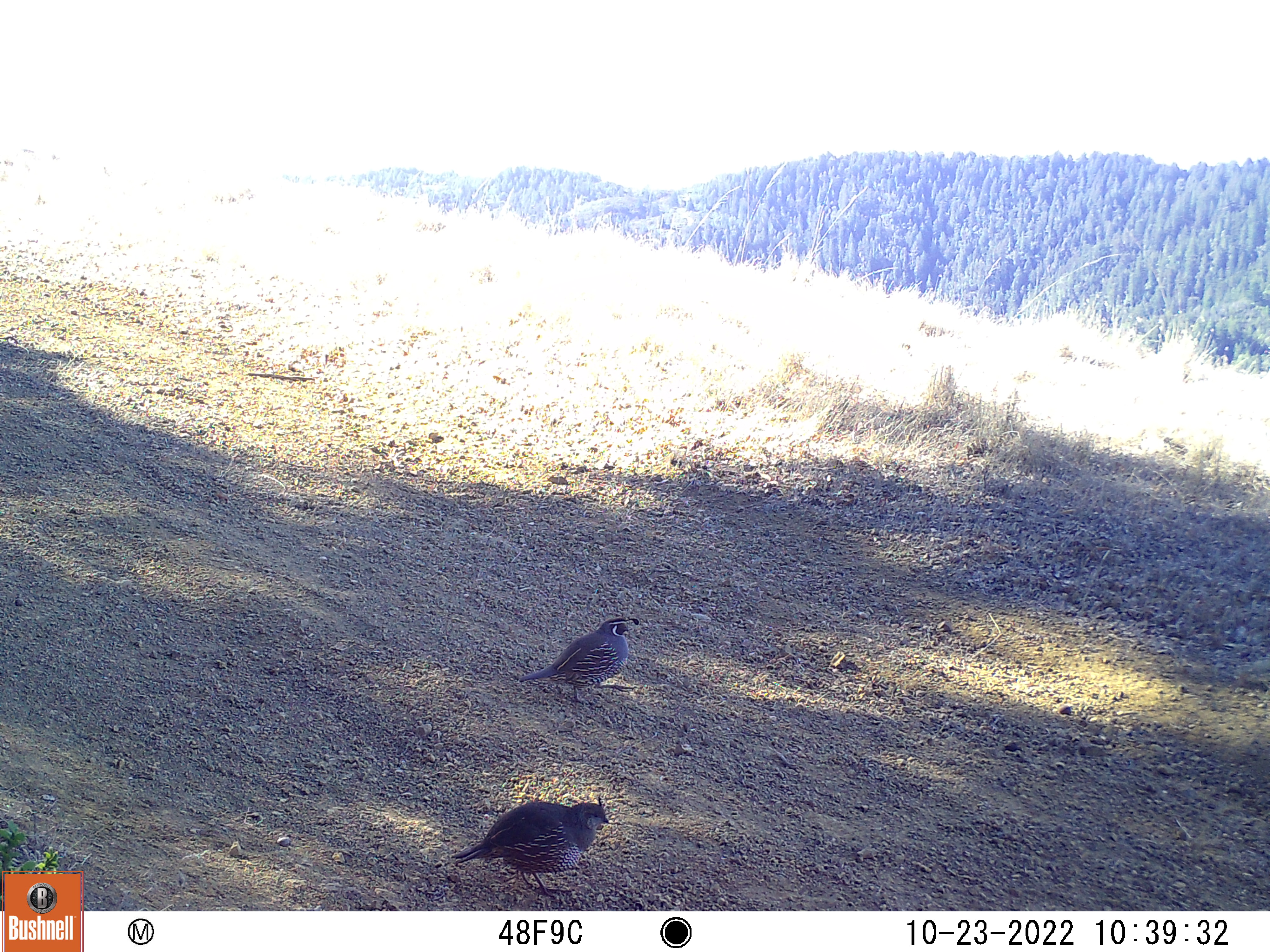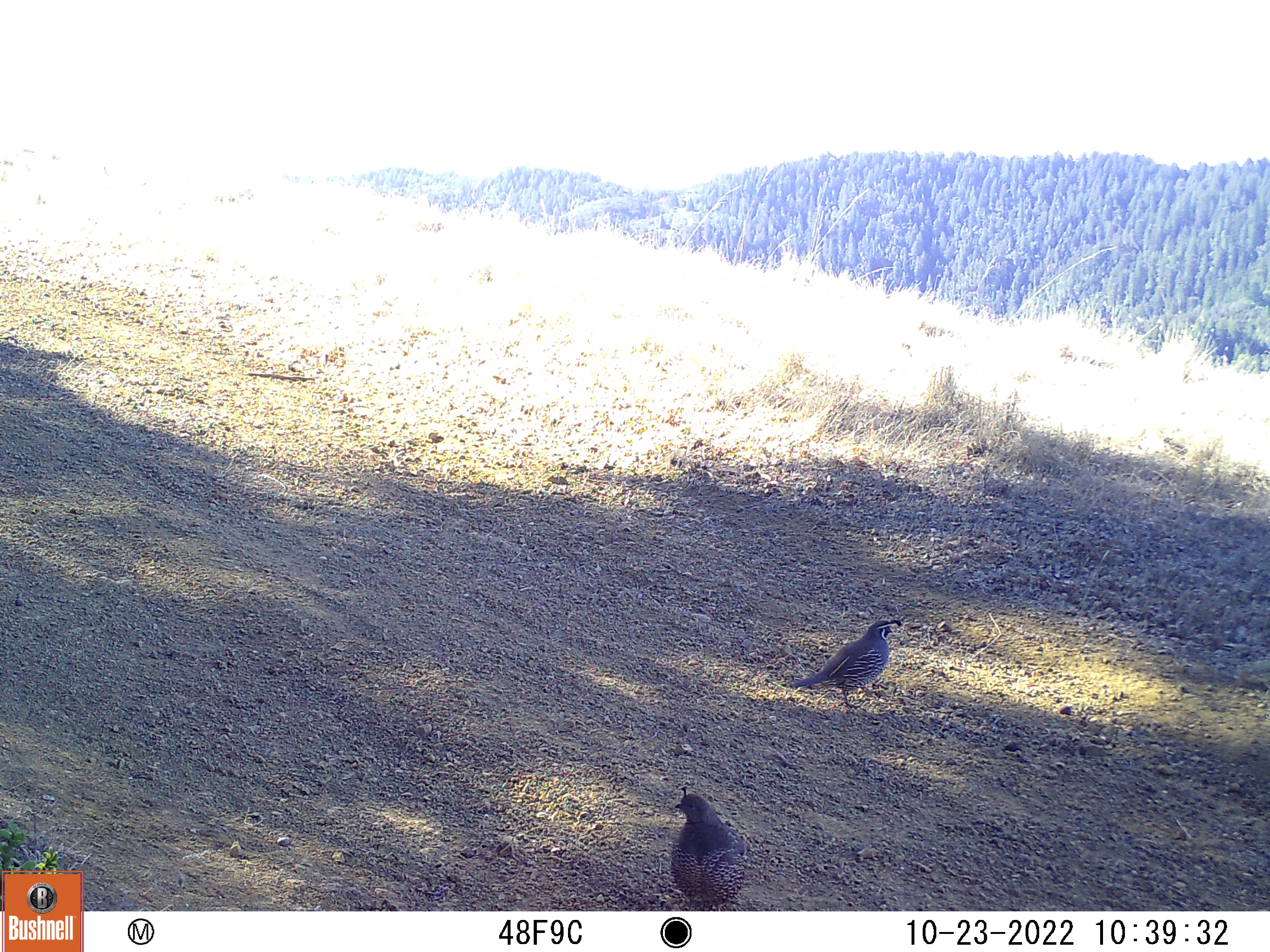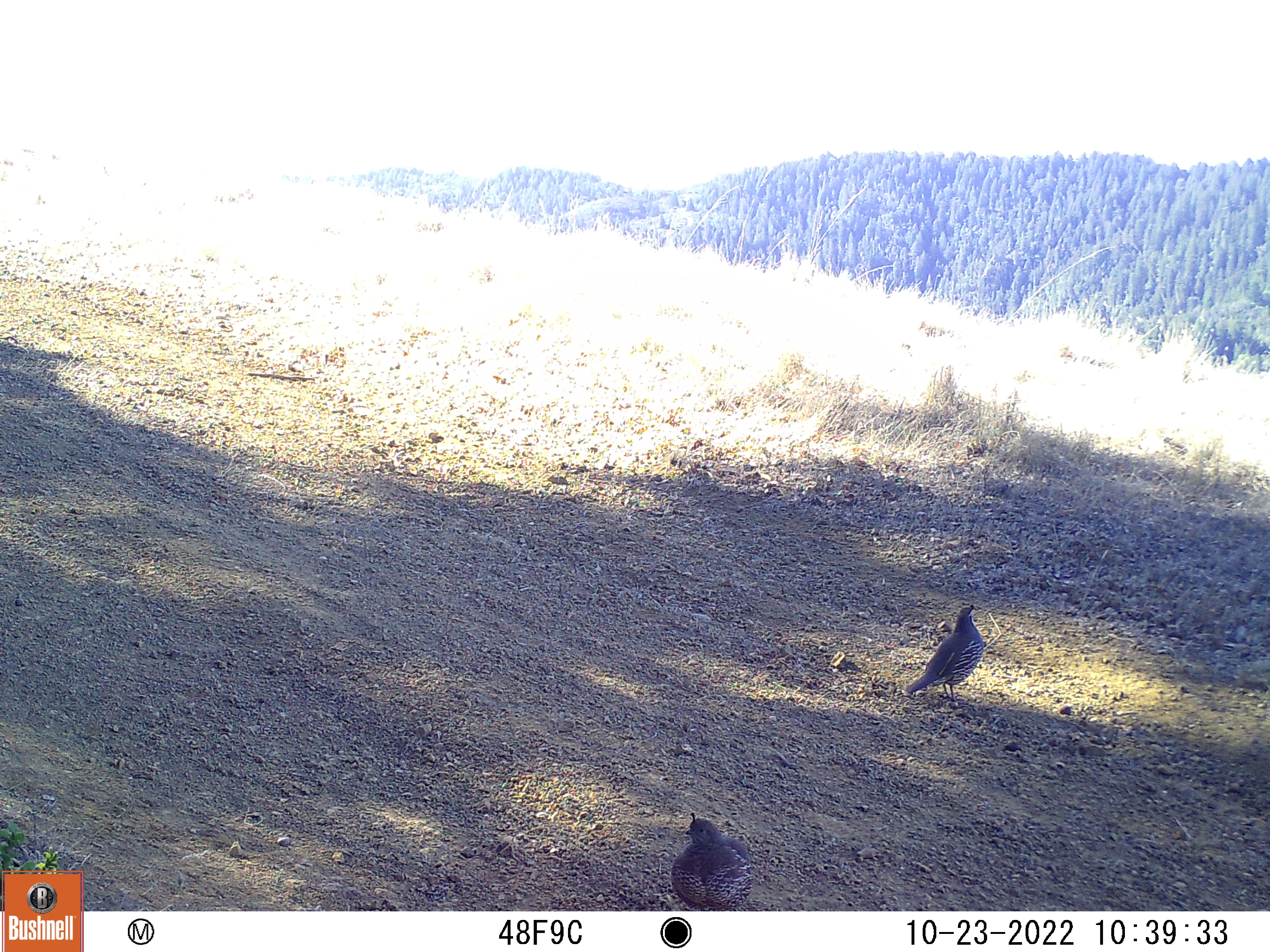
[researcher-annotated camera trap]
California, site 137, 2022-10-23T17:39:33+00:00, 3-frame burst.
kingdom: Animalia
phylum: Chordata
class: Aves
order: Galliformes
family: Odontophoridae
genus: Callipepla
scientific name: Callipepla californica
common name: california quail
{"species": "california quail (Callipepla californica)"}